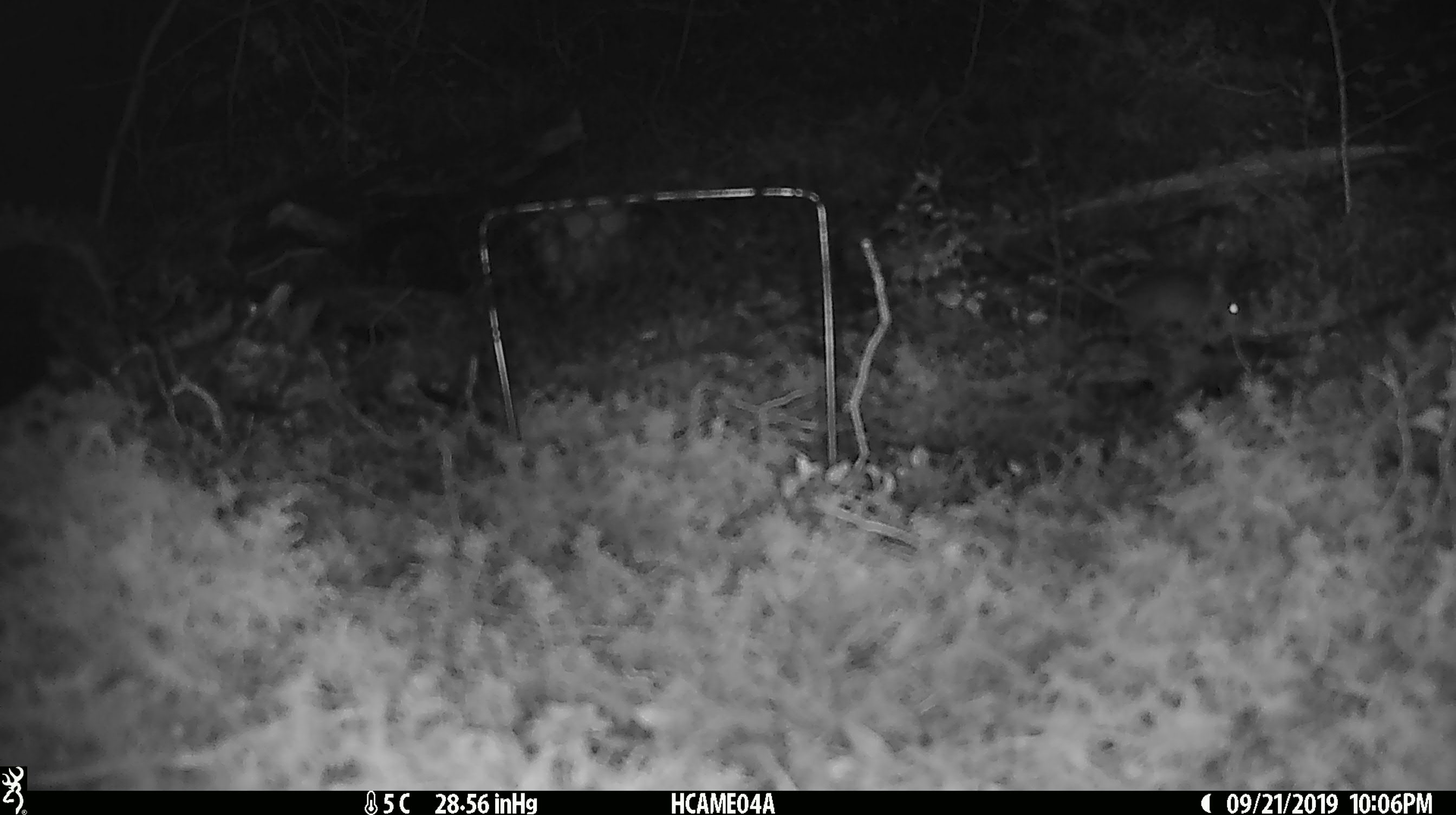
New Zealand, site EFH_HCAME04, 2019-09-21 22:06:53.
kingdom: Animalia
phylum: Chordata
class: Mammalia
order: Rodentia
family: Muridae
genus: Mus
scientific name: Mus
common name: mouse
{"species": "mouse (Mus)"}